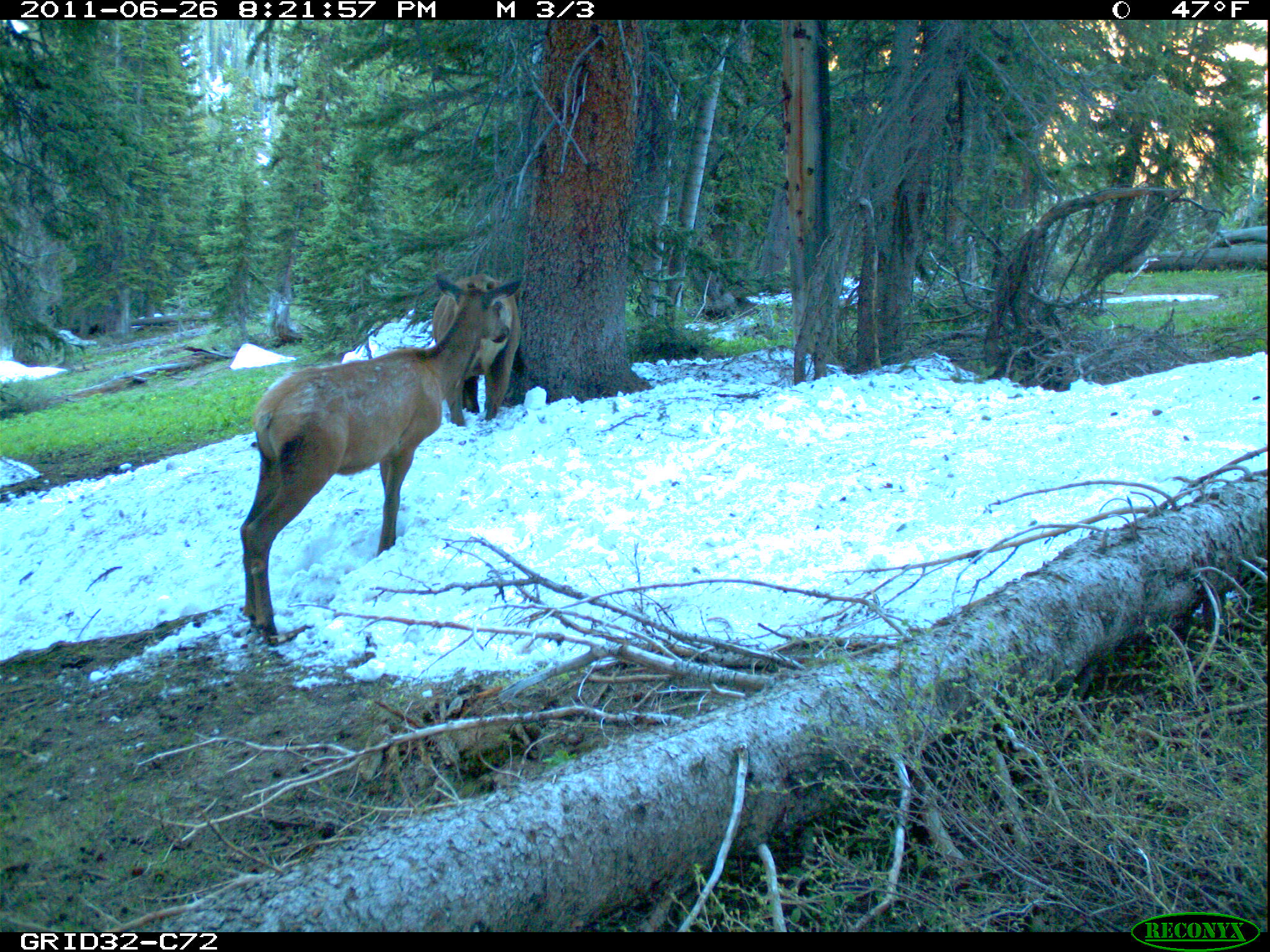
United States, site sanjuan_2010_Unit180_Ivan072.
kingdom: Animalia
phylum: Chordata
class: Mammalia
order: Artiodactyla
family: Cervidae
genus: Cervus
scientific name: Cervus elaphus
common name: red deer